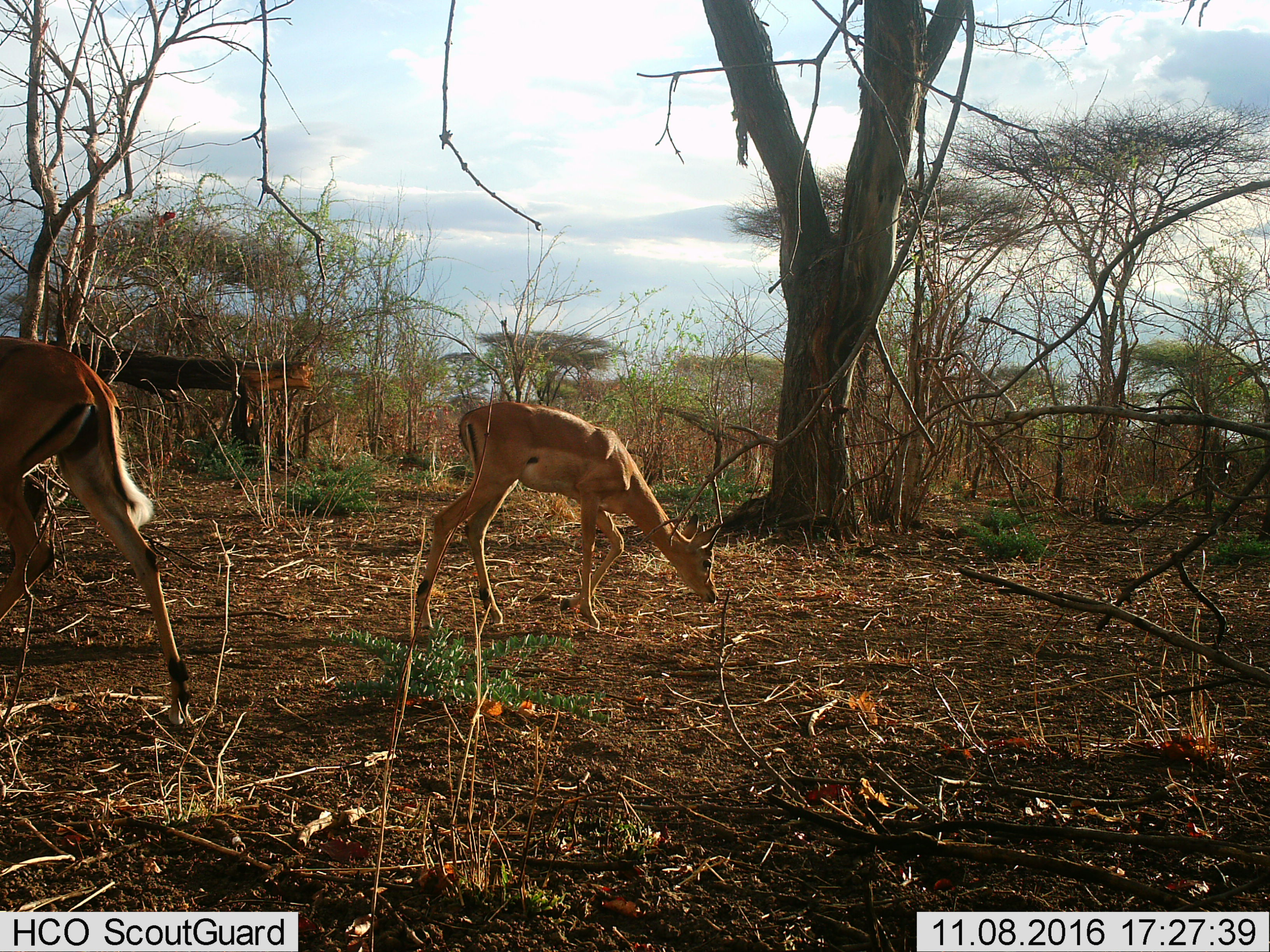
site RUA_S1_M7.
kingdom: Animalia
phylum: Chordata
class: Mammalia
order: Artiodactyla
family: Bovidae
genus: Aepyceros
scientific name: Aepyceros melampus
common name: impala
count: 2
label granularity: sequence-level